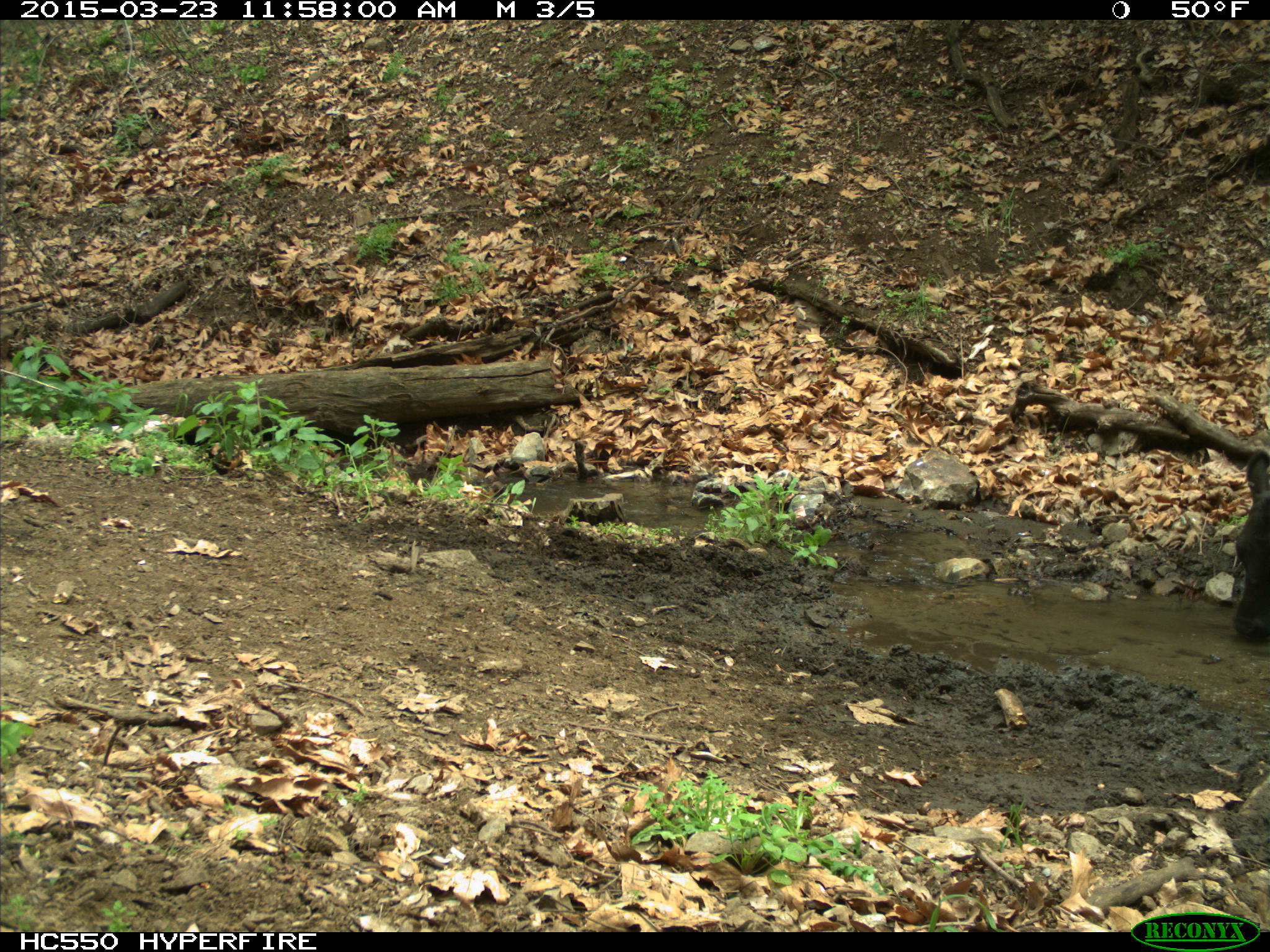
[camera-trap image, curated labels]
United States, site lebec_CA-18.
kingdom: Animalia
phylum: Chordata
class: Mammalia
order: Artiodactyla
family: Bovidae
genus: Bos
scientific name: Bos taurus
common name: domestic cow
Bos taurus (domestic cow).